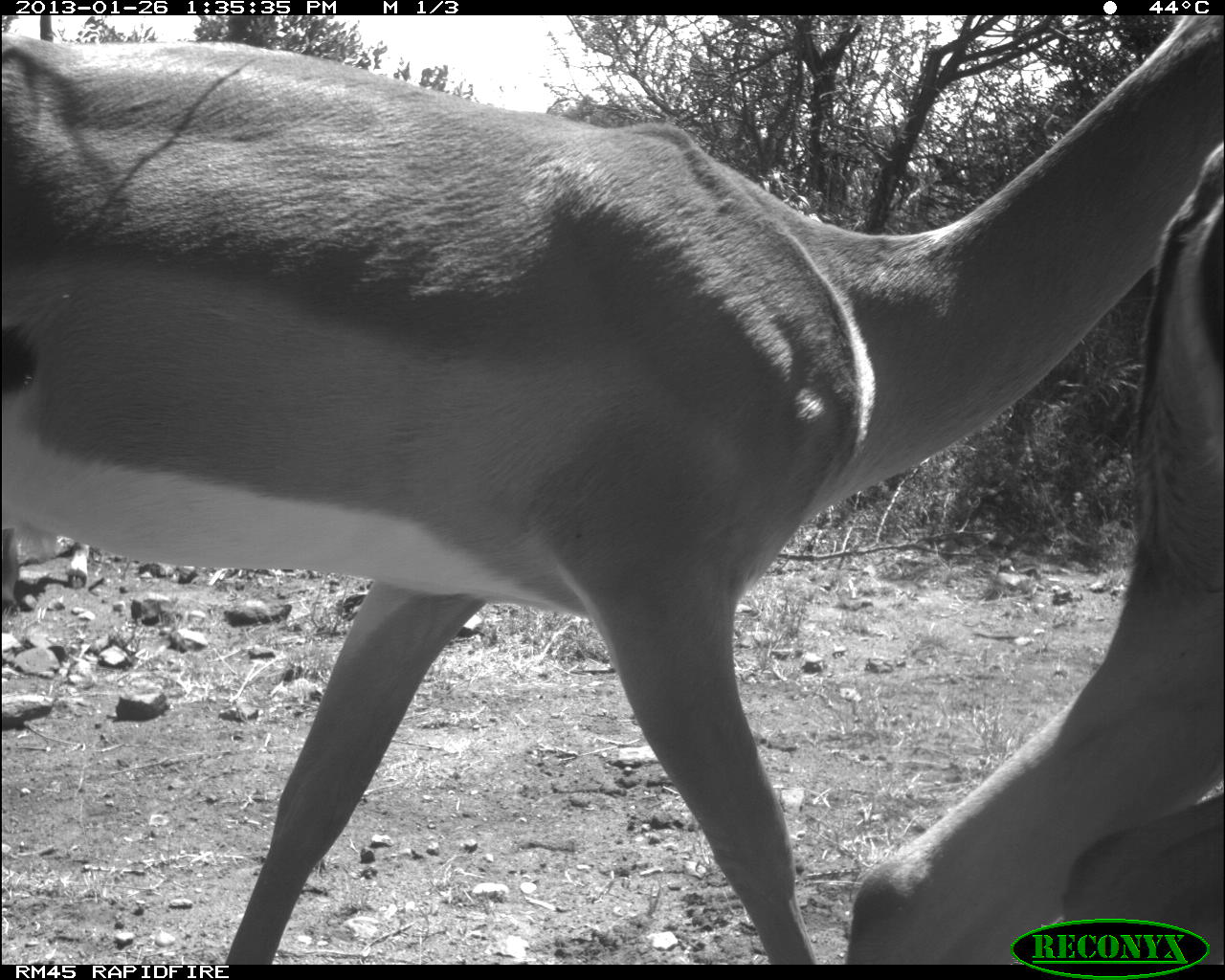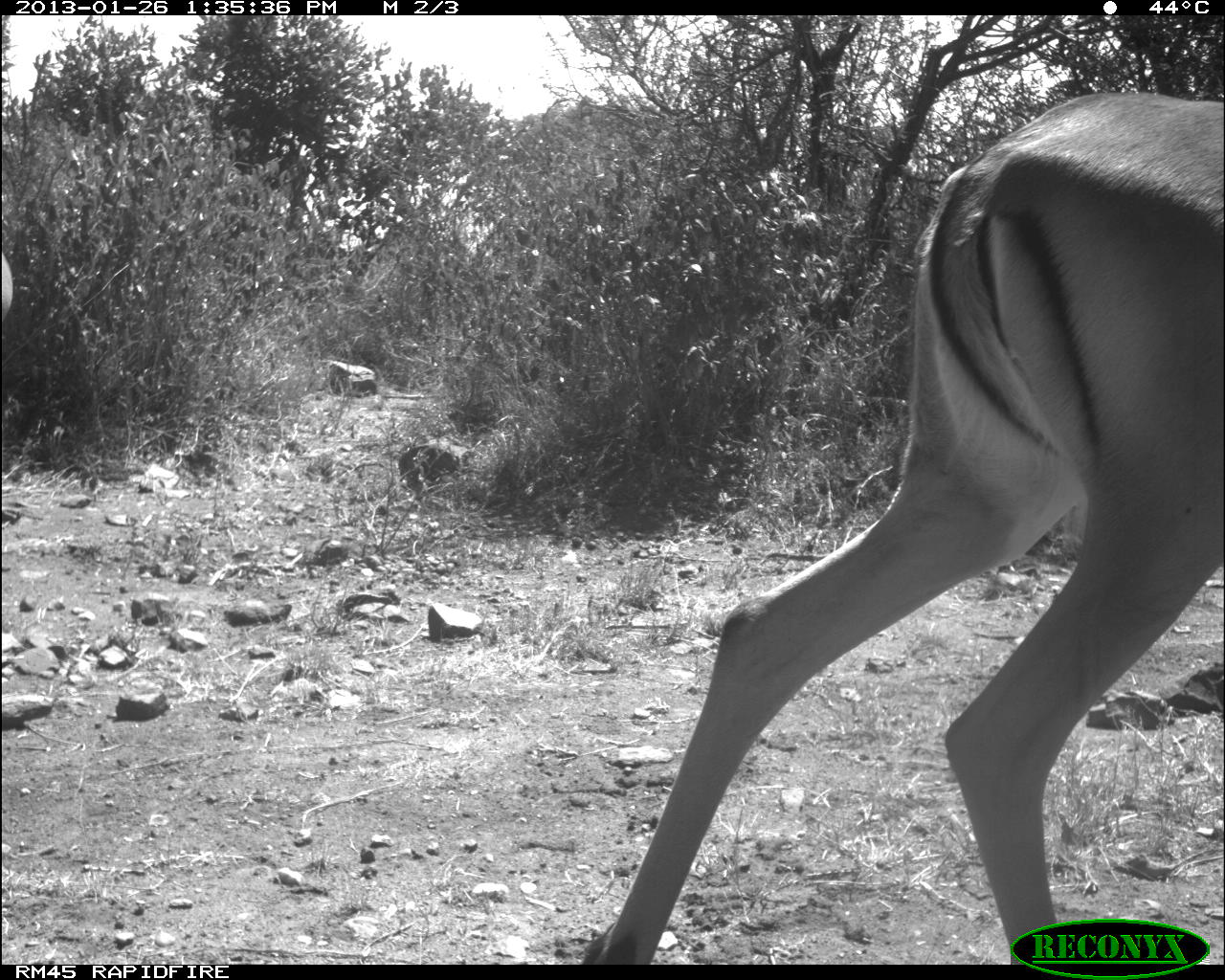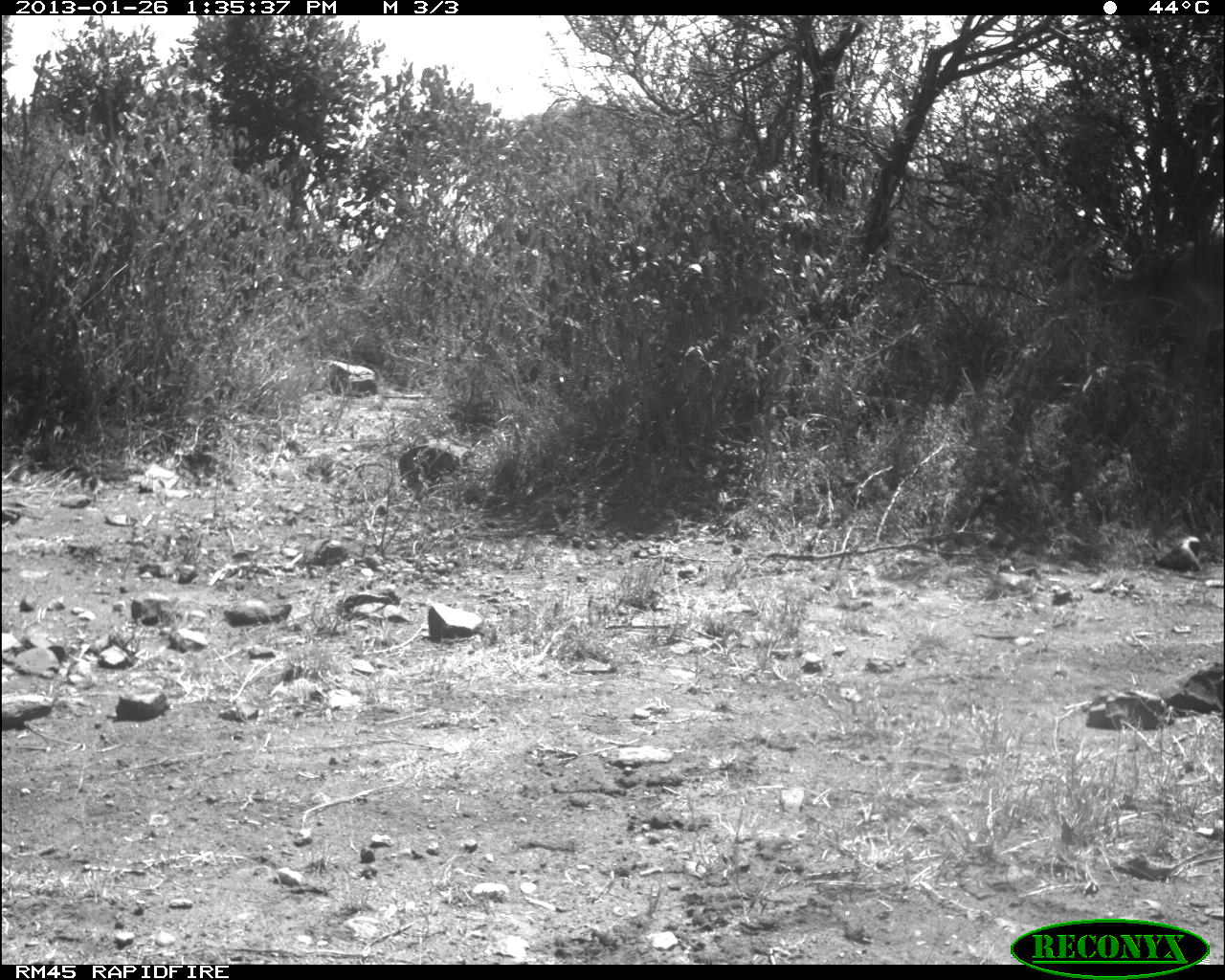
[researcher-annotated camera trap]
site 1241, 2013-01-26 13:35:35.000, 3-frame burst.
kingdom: Animalia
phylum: Chordata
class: Mammalia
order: Artiodactyla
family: Bovidae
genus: Aepyceros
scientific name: Aepyceros melampus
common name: impala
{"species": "Aepyceros melampus (impala)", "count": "2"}